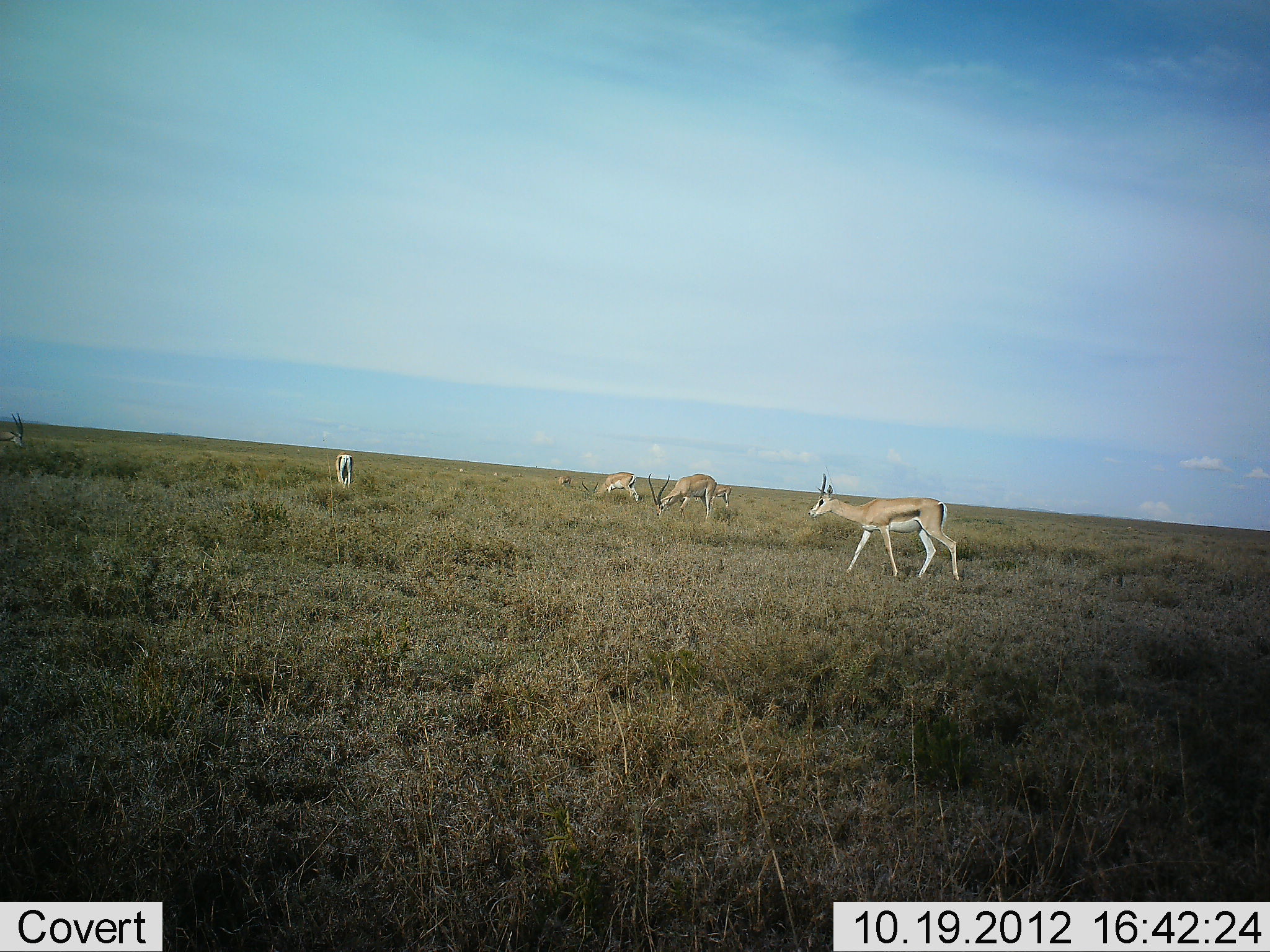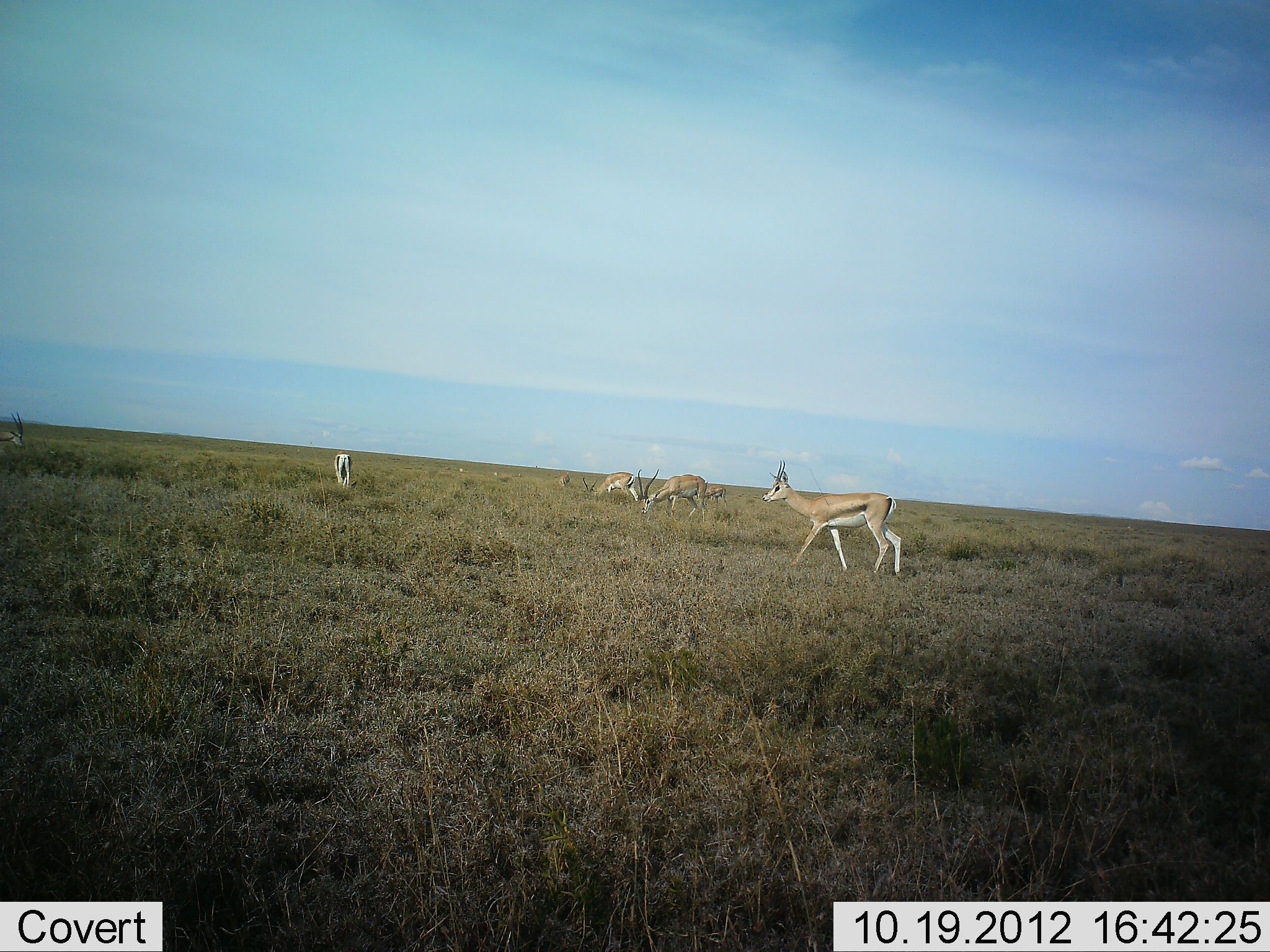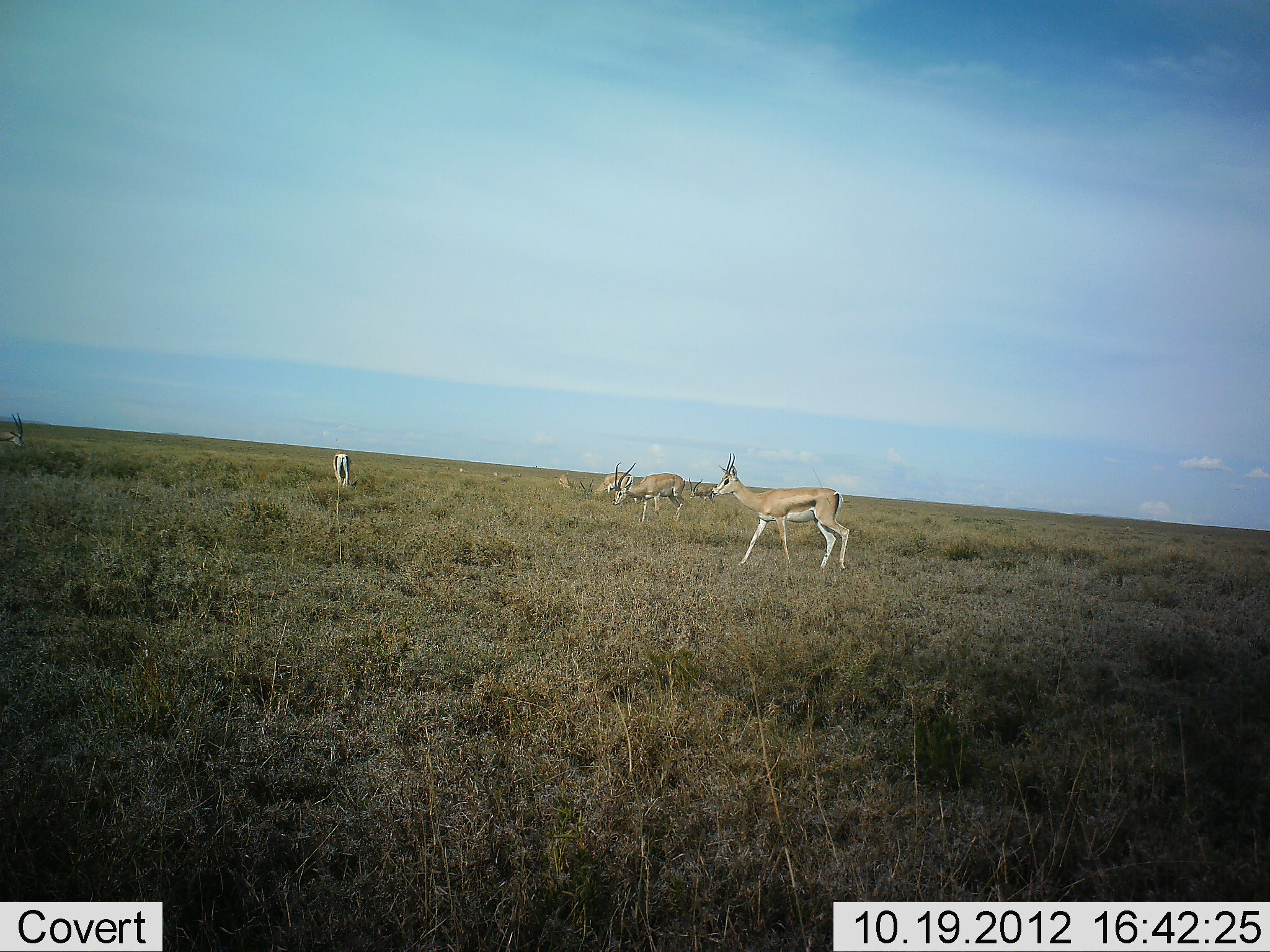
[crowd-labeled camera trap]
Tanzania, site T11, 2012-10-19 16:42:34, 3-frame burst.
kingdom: Animalia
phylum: Chordata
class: Mammalia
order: Artiodactyla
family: Bovidae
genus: Nanger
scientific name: Nanger granti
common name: grant's gazelle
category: gazellegrants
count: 7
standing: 40%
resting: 0%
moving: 90%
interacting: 0%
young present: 0%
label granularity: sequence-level